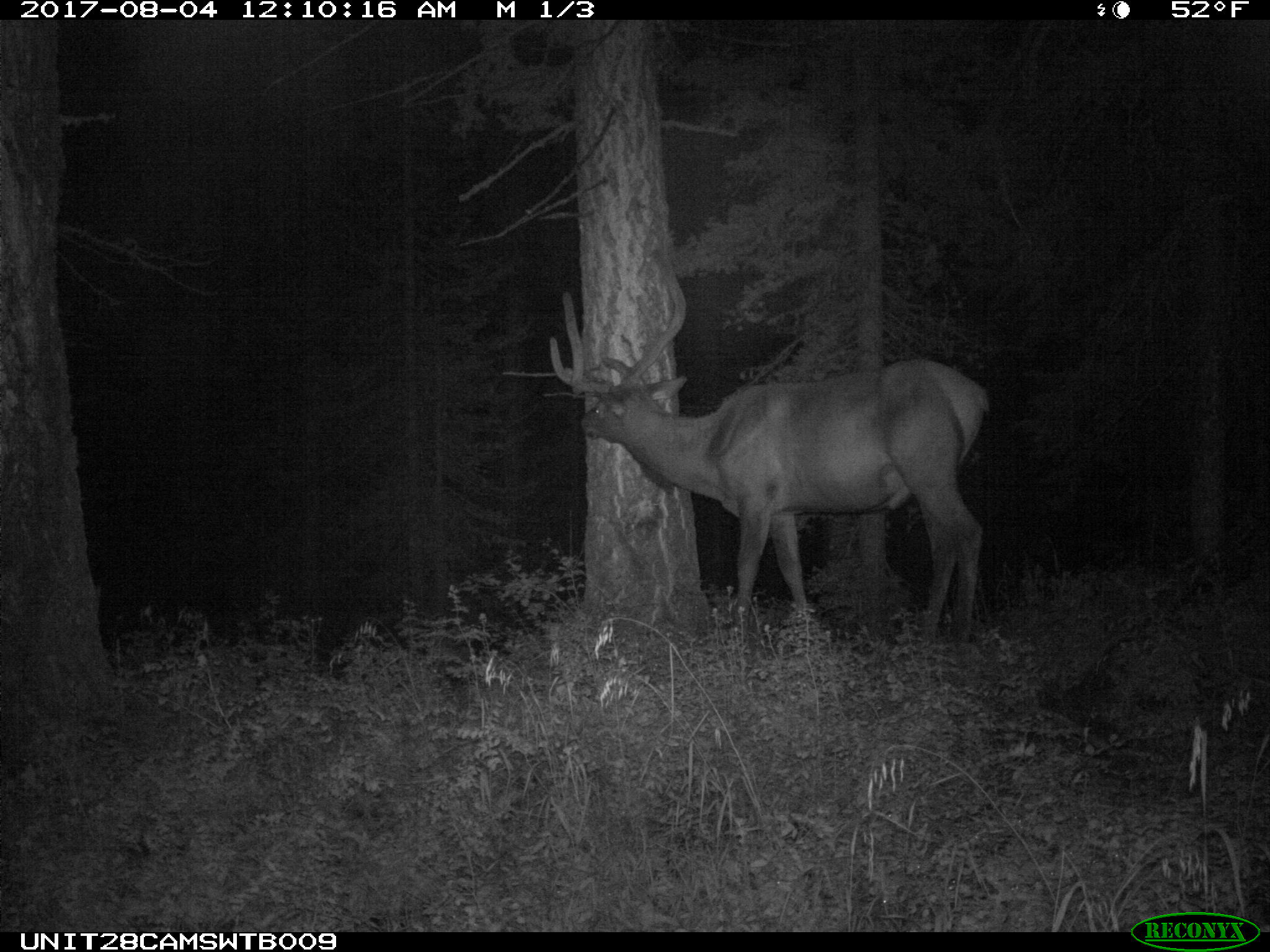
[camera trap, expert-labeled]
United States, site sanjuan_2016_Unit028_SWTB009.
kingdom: Animalia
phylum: Chordata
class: Mammalia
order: Artiodactyla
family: Cervidae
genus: Cervus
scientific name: Cervus elaphus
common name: red deer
Cervus elaphus (red deer).